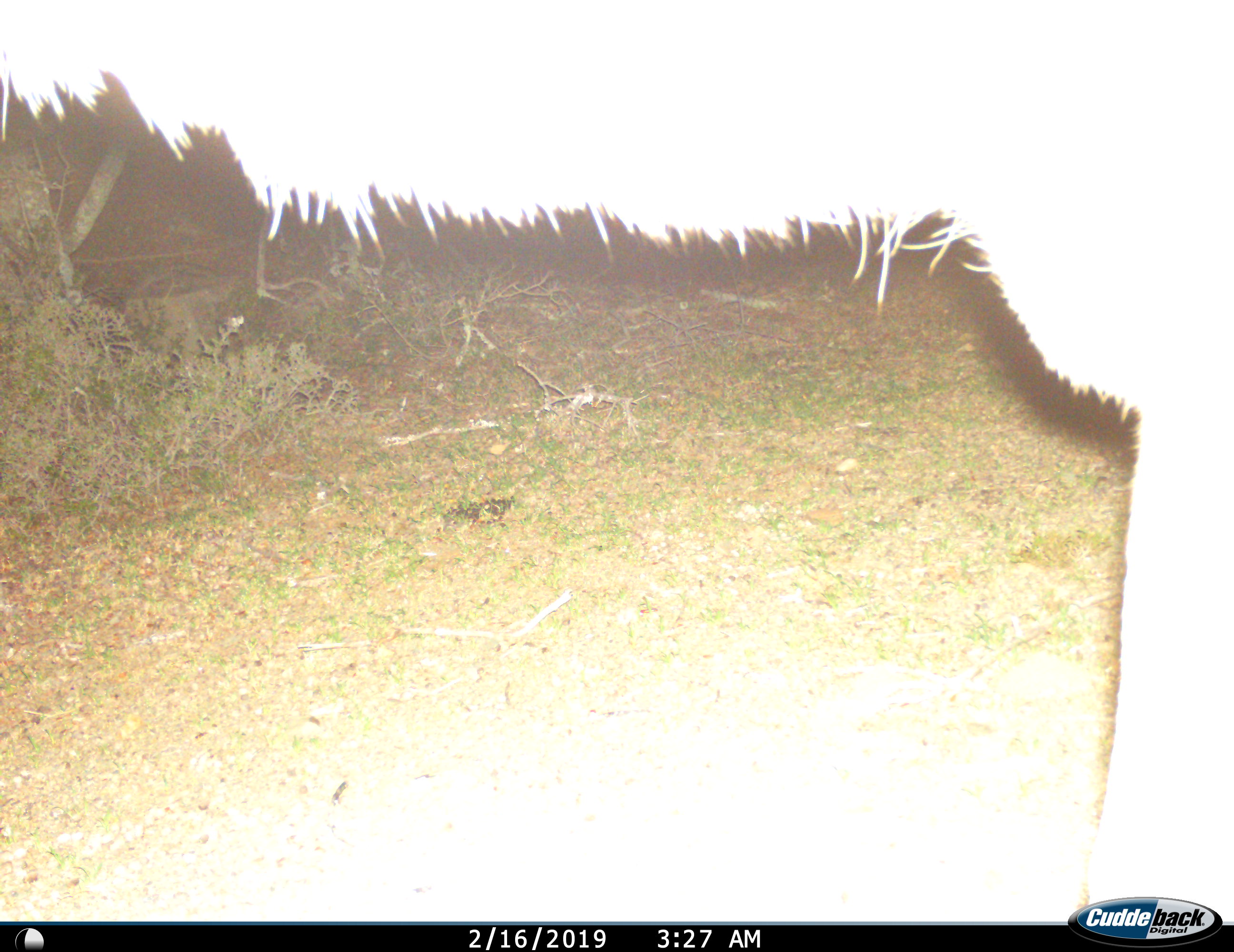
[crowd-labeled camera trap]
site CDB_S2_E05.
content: unidentified animal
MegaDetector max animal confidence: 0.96